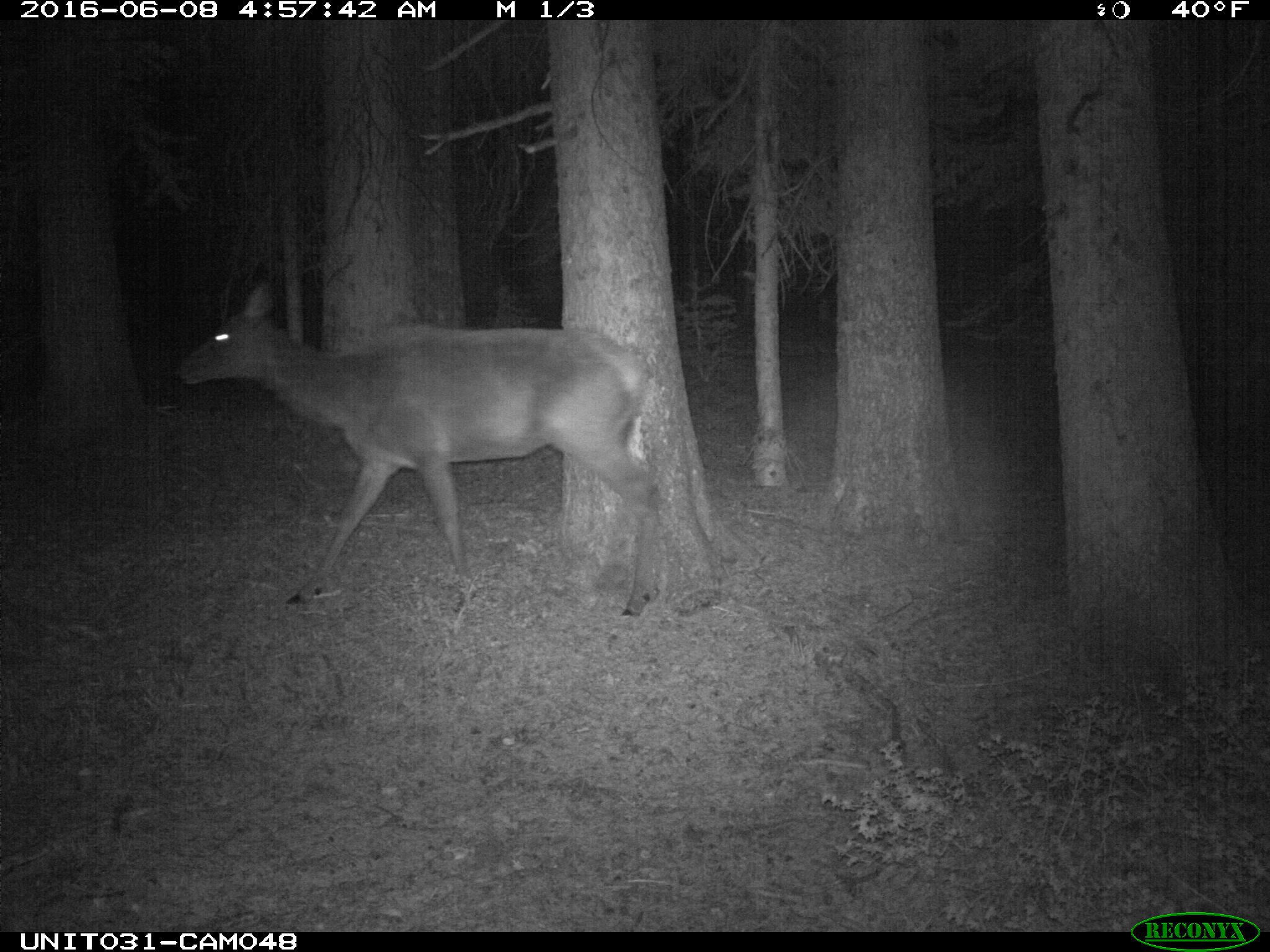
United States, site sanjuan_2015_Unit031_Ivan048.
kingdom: Animalia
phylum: Chordata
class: Mammalia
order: Artiodactyla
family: Cervidae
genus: Cervus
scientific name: Cervus elaphus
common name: red deer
Cervus elaphus (red deer).